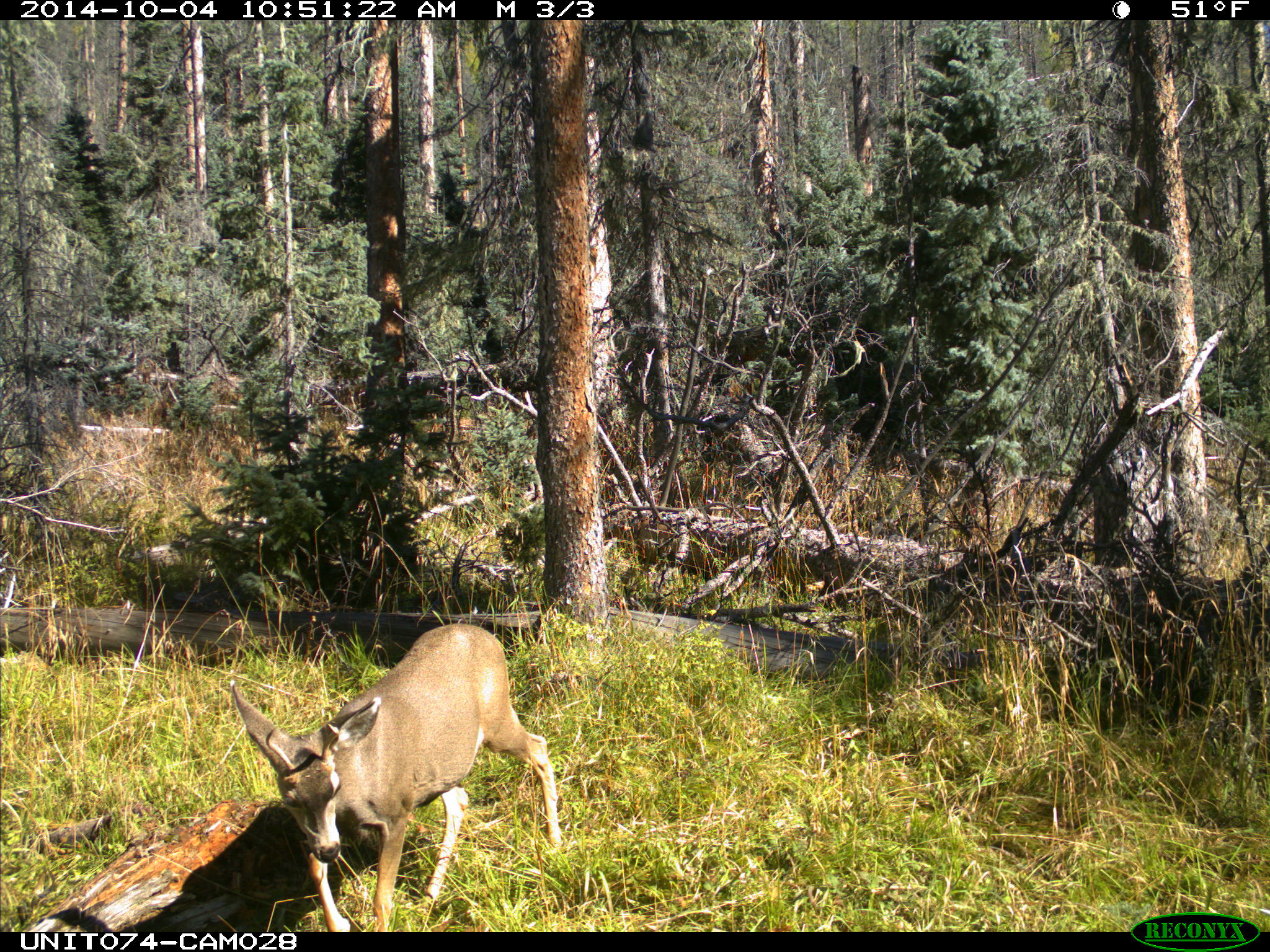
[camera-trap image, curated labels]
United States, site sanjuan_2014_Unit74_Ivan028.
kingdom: Animalia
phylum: Chordata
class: Mammalia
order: Artiodactyla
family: Cervidae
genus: Odocoileus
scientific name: Odocoileus hemionus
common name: mule deer